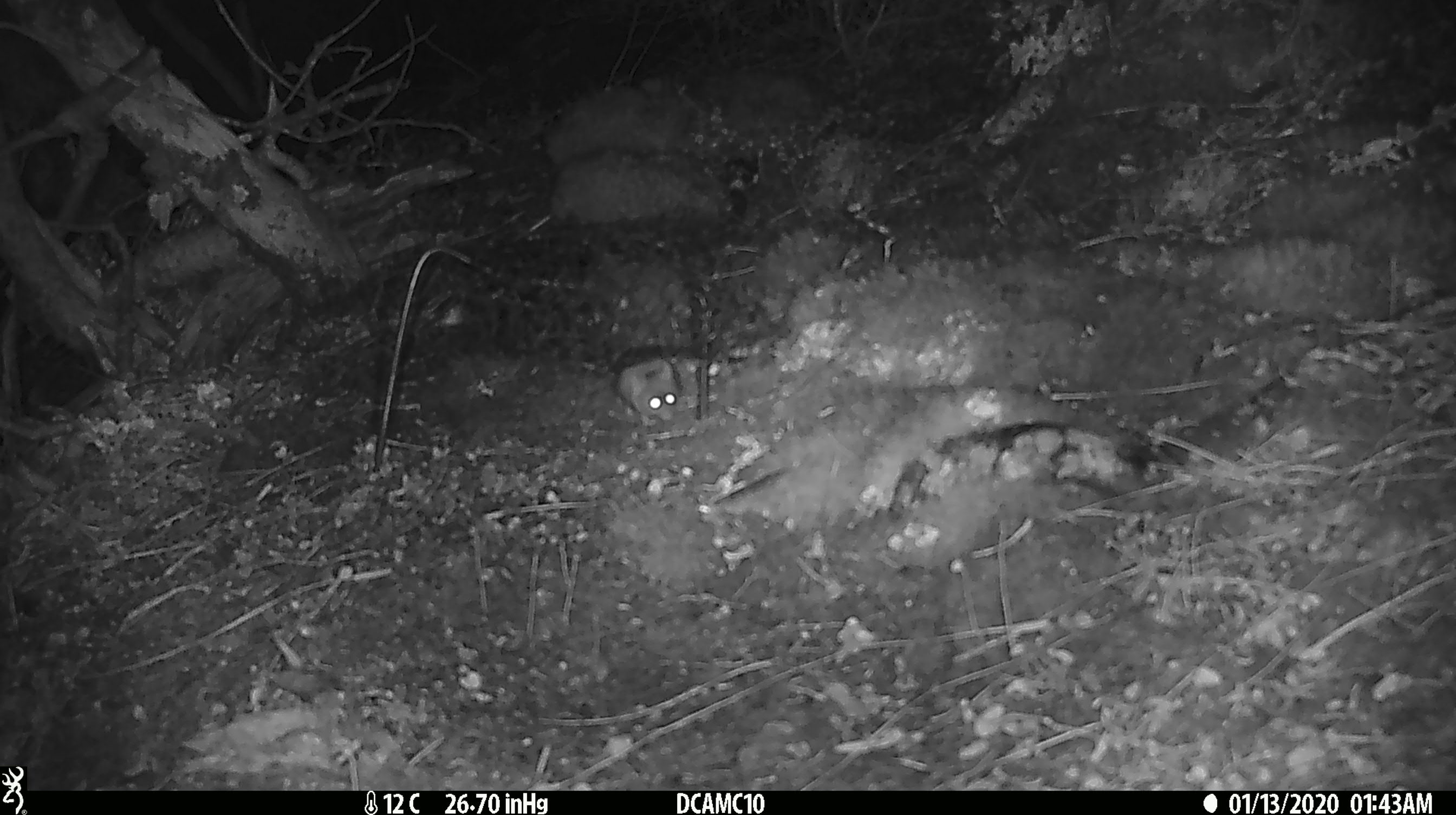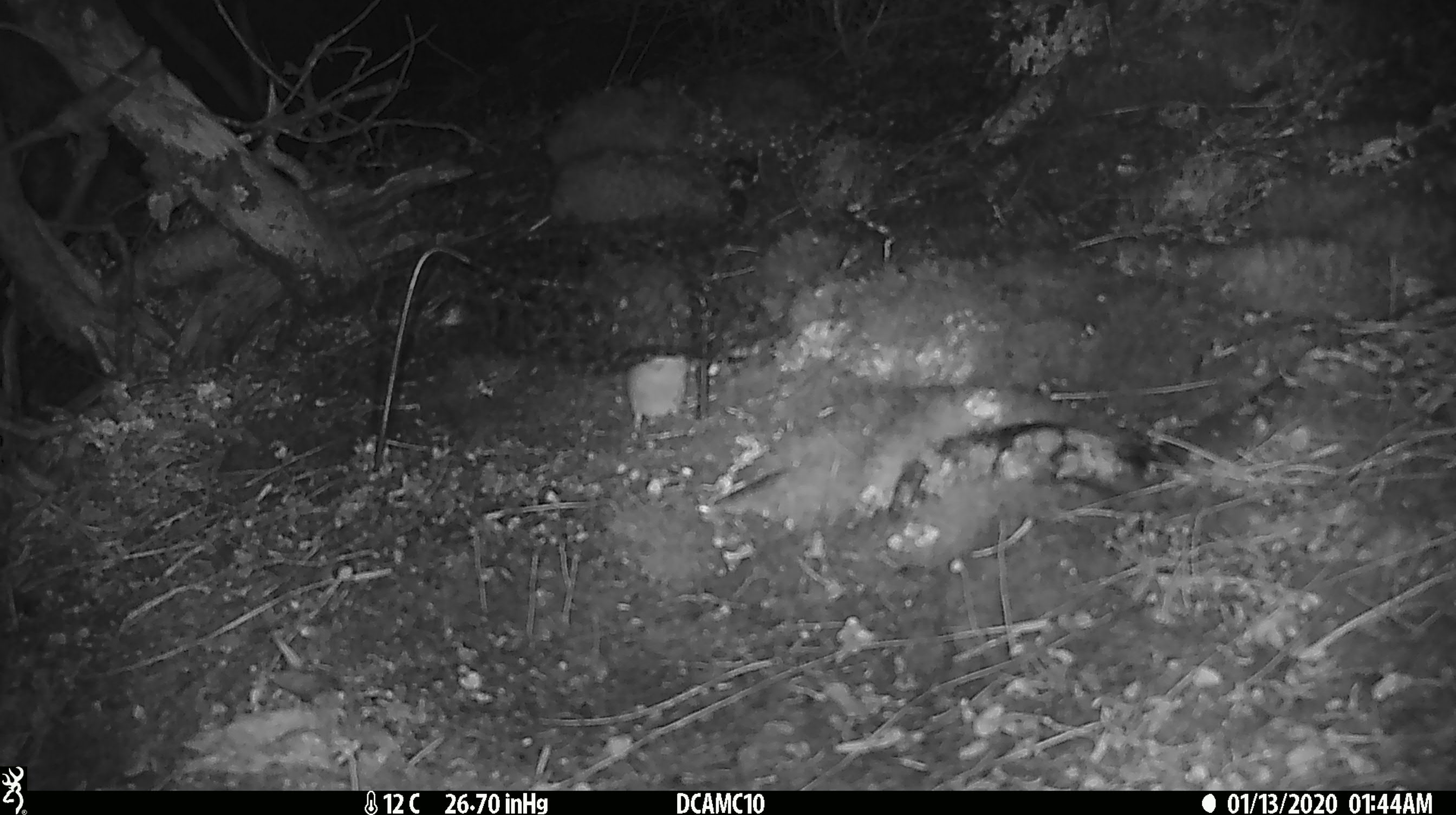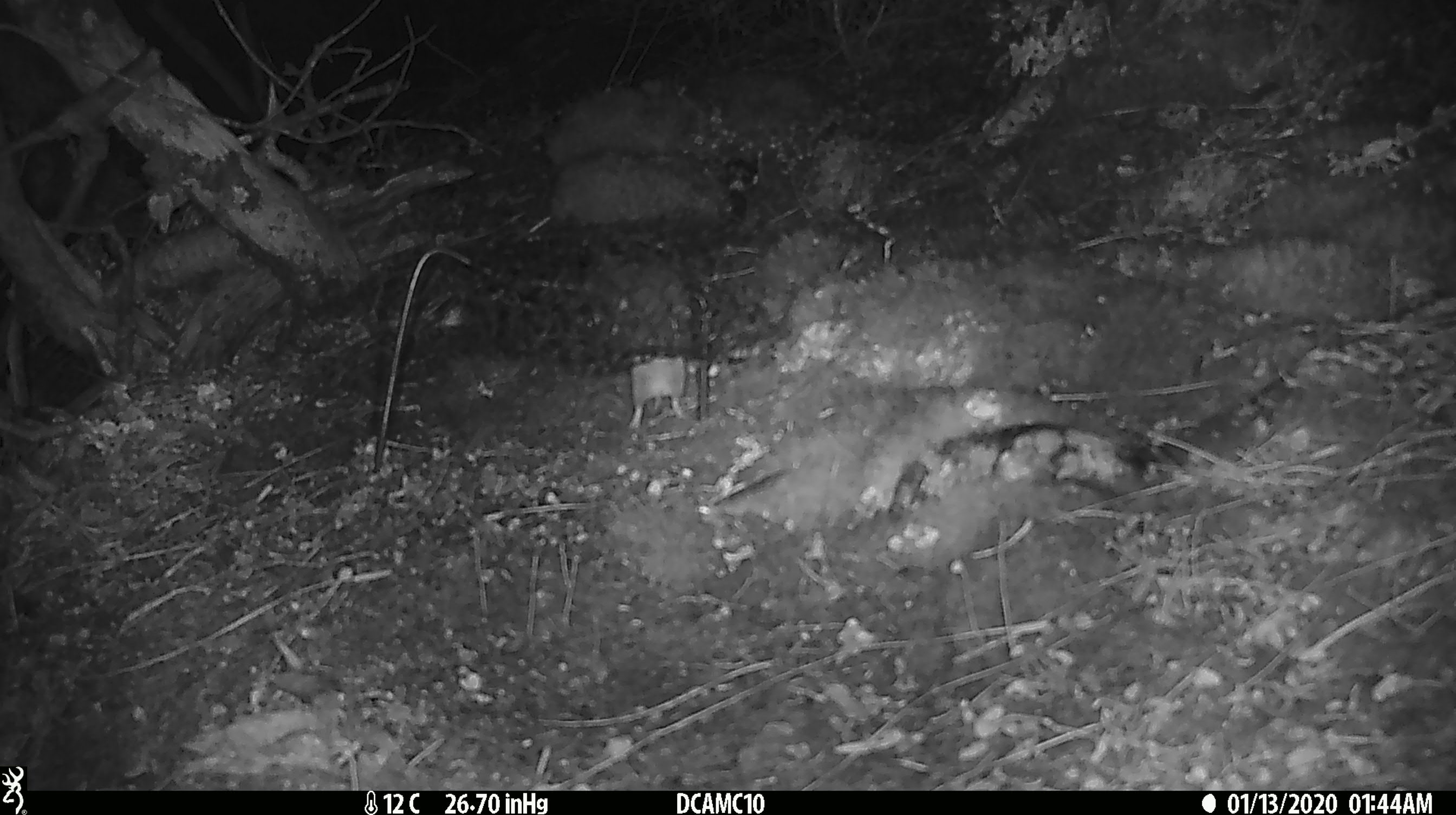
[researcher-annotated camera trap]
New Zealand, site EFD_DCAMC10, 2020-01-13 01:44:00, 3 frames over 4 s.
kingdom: Animalia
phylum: Chordata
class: Mammalia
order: Rodentia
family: Muridae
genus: Mus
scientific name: Mus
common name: mouse